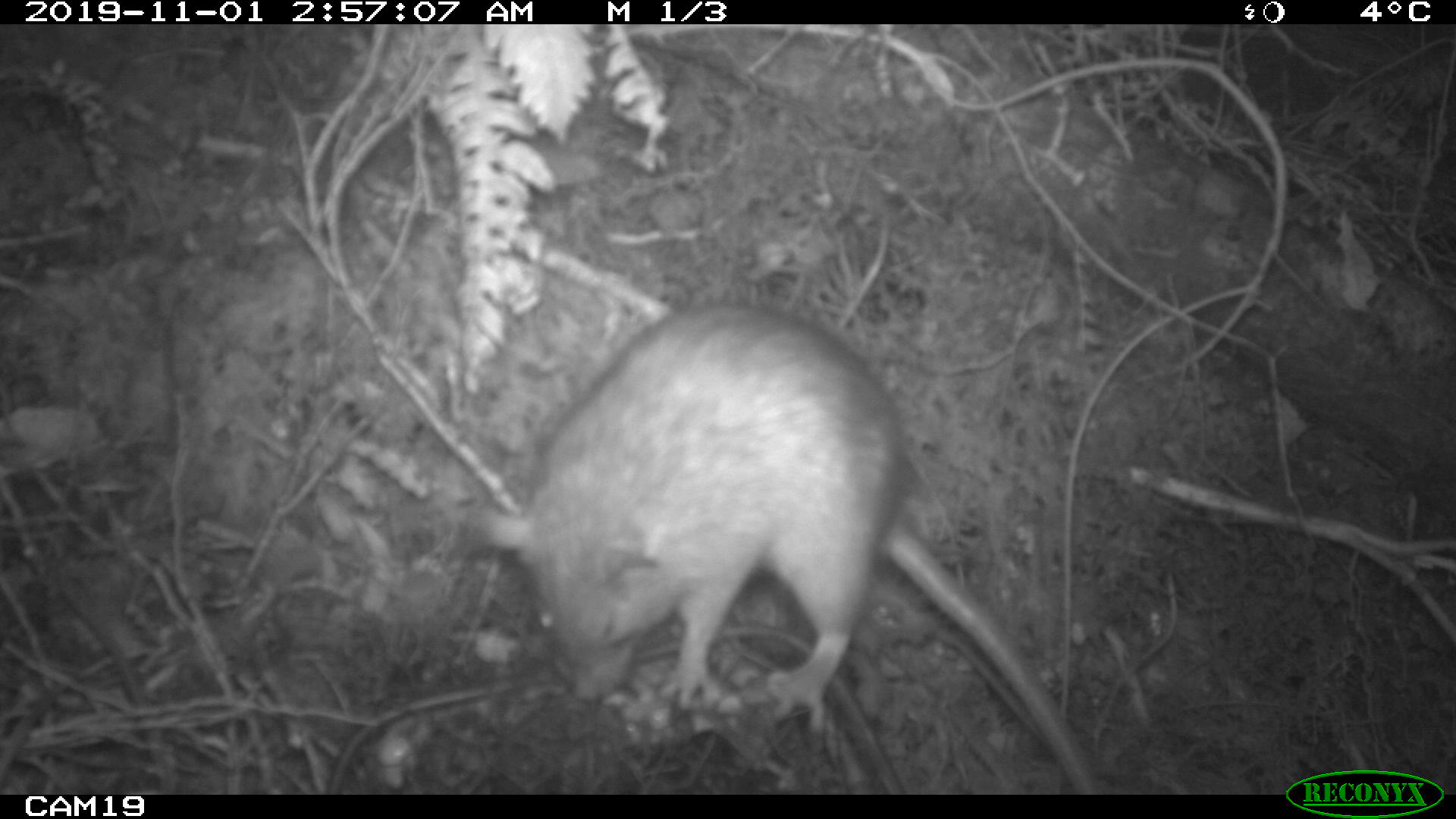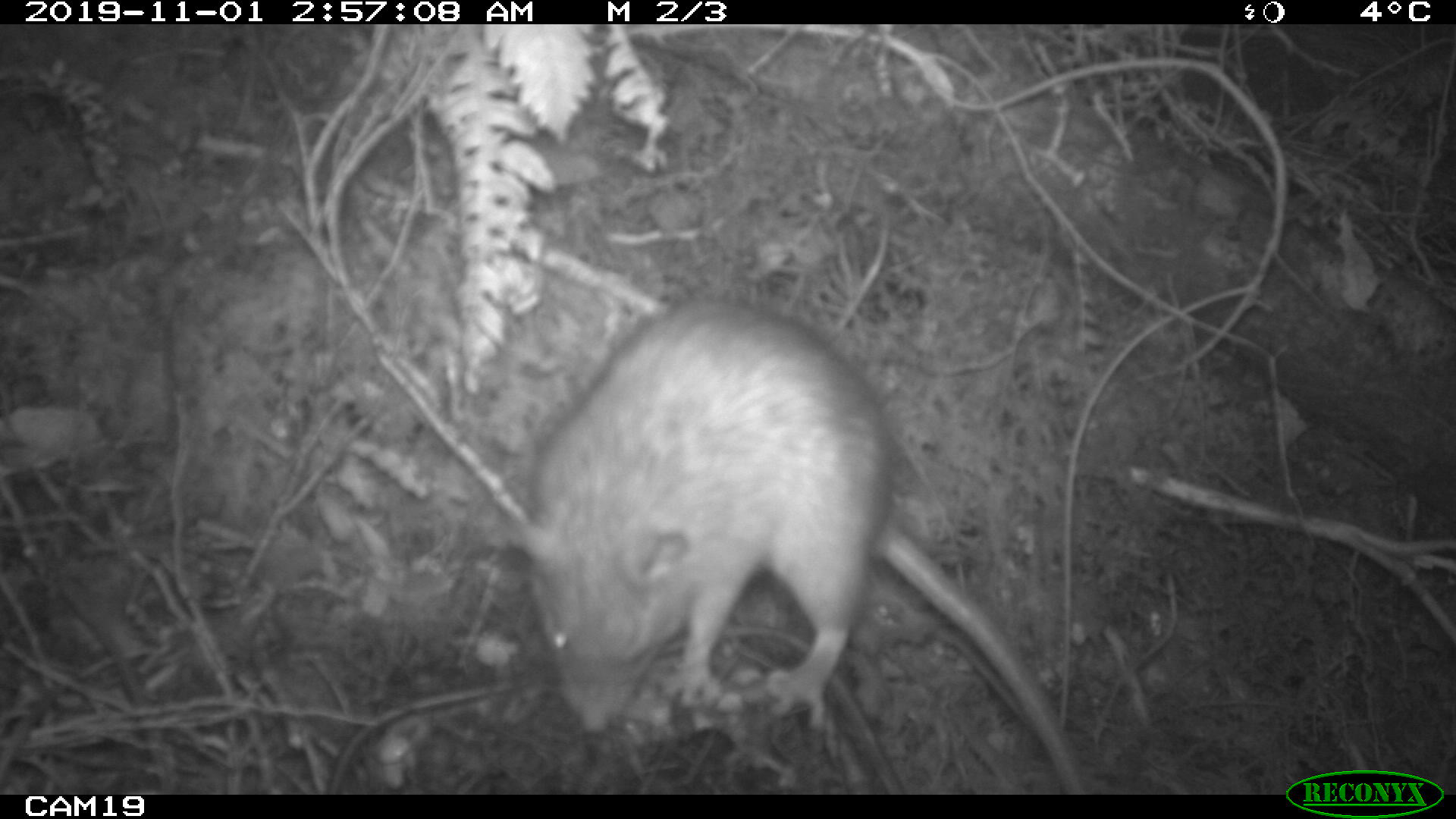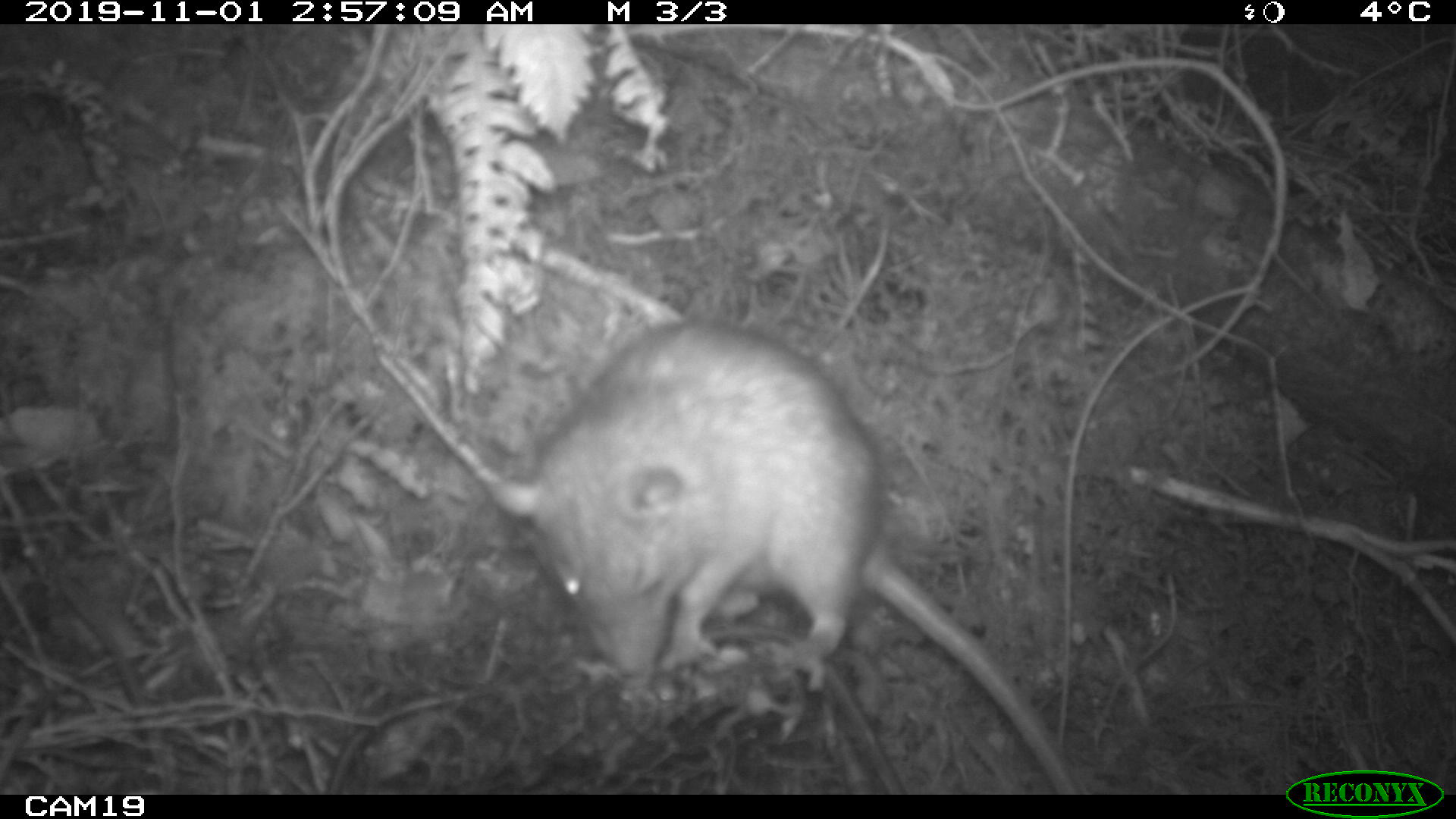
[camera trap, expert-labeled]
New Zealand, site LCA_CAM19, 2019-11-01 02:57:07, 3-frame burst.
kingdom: Animalia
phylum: Chordata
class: Mammalia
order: Rodentia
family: Muridae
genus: Rattus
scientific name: Rattus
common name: rat